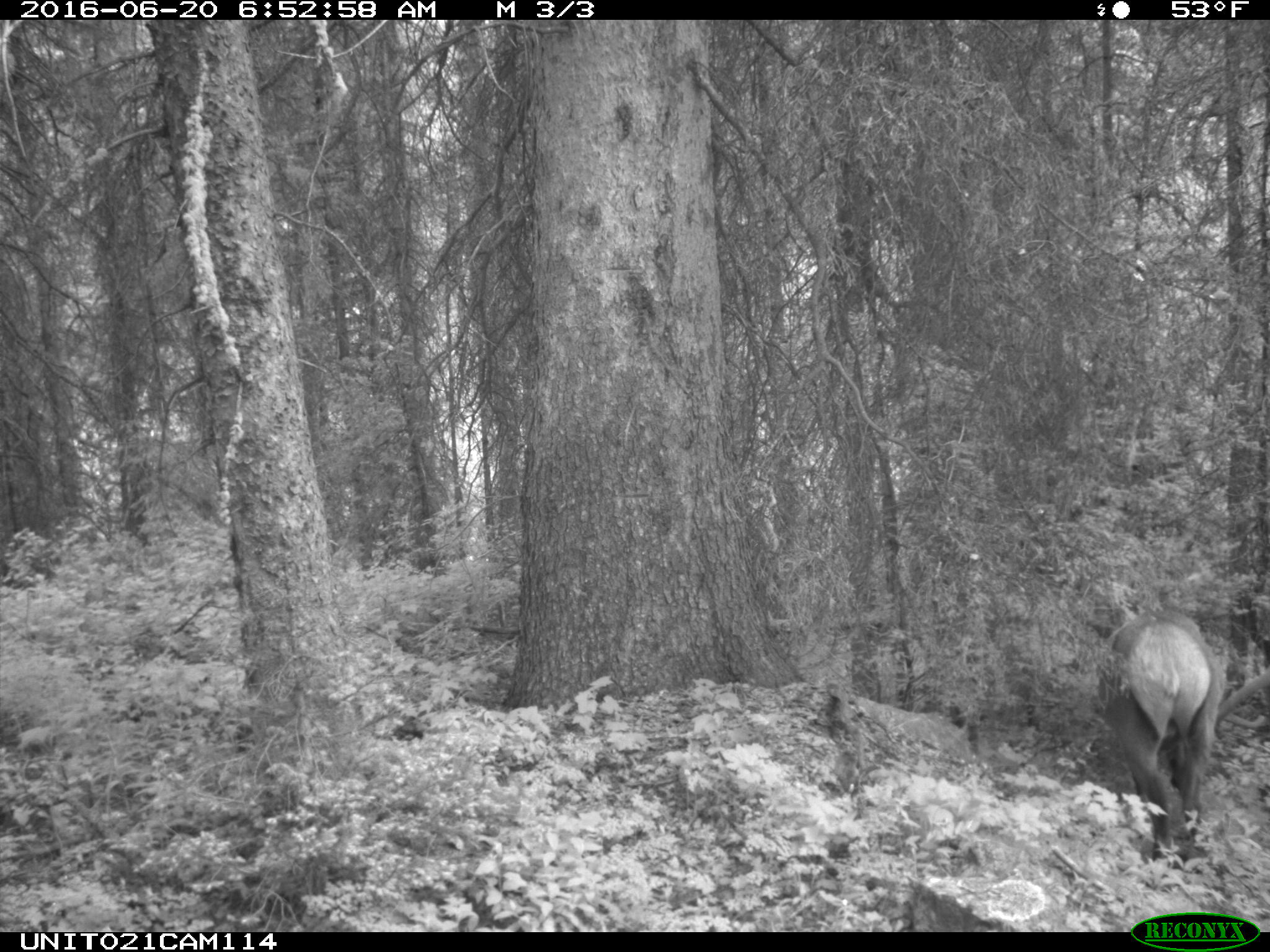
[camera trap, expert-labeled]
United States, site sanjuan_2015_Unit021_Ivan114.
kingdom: Animalia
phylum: Chordata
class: Mammalia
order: Artiodactyla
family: Cervidae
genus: Cervus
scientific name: Cervus elaphus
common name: red deer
Cervus elaphus (red deer).